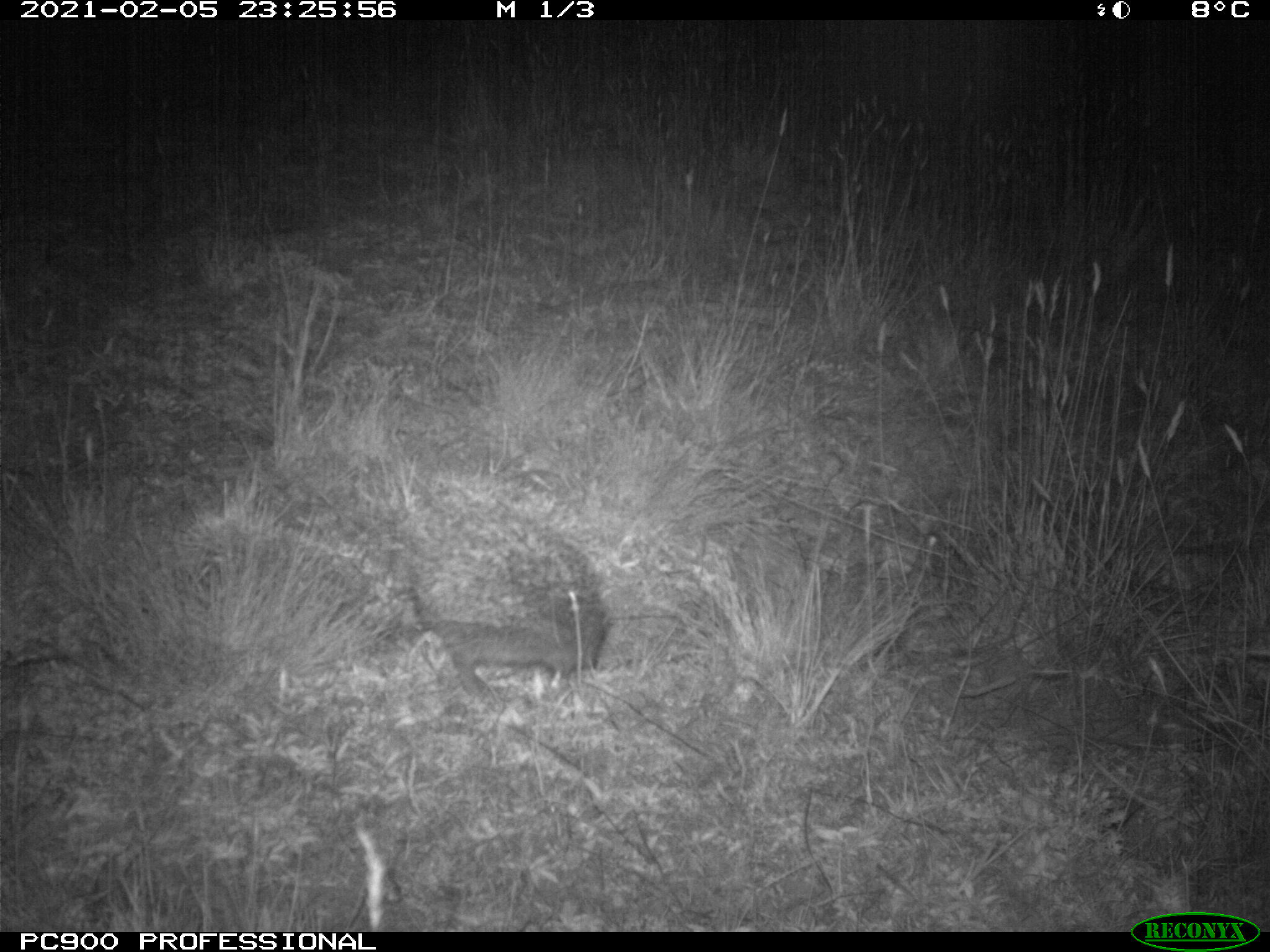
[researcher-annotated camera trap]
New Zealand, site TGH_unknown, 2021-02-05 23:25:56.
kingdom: Animalia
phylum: Chordata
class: Mammalia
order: Eulipotyphla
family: Erinaceidae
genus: Erinaceus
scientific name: Erinaceus europaeus europaeus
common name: european hedgehog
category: hedgehog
Hedgehog (european hedgehog) (Erinaceus europaeus europaeus).